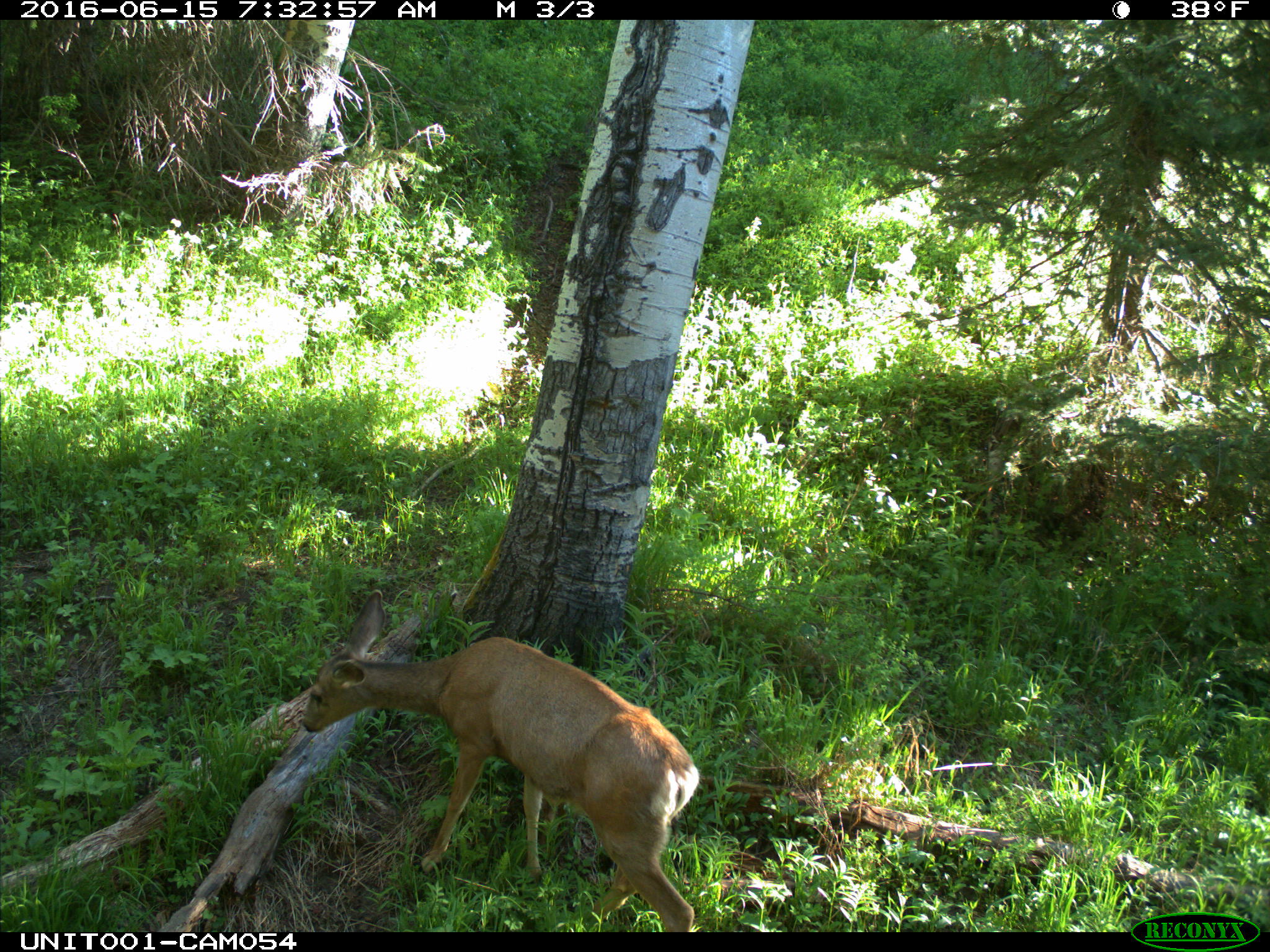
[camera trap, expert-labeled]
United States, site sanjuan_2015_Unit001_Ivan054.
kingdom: Animalia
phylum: Chordata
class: Mammalia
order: Artiodactyla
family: Cervidae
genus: Odocoileus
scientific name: Odocoileus hemionus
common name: mule deer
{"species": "Odocoileus hemionus (mule deer)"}